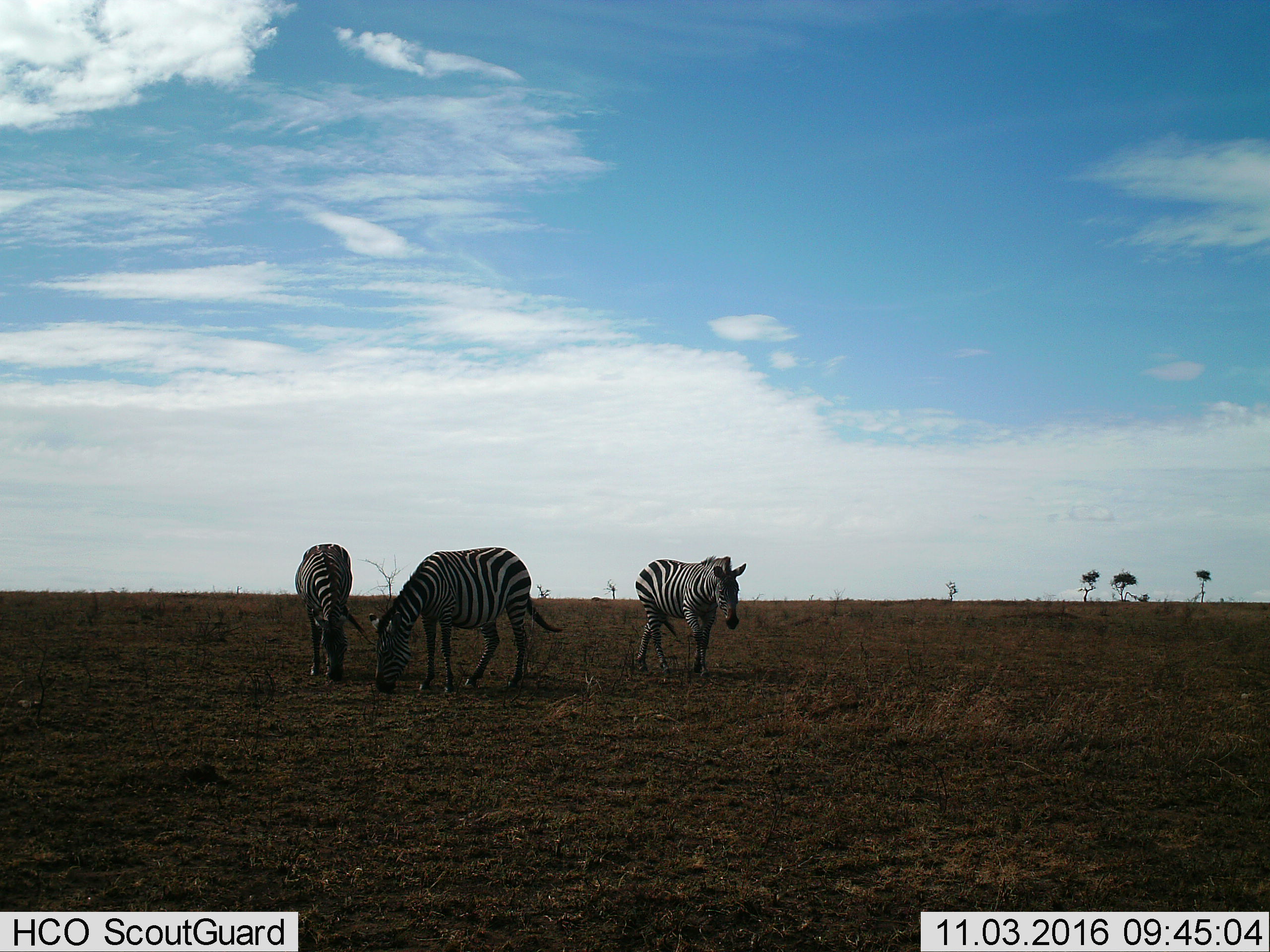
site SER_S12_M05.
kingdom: Animalia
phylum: Chordata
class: Mammalia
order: Perissodactyla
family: Equidae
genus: Equus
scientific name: Equus quagga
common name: plains zebra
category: zebraplains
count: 3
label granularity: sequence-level